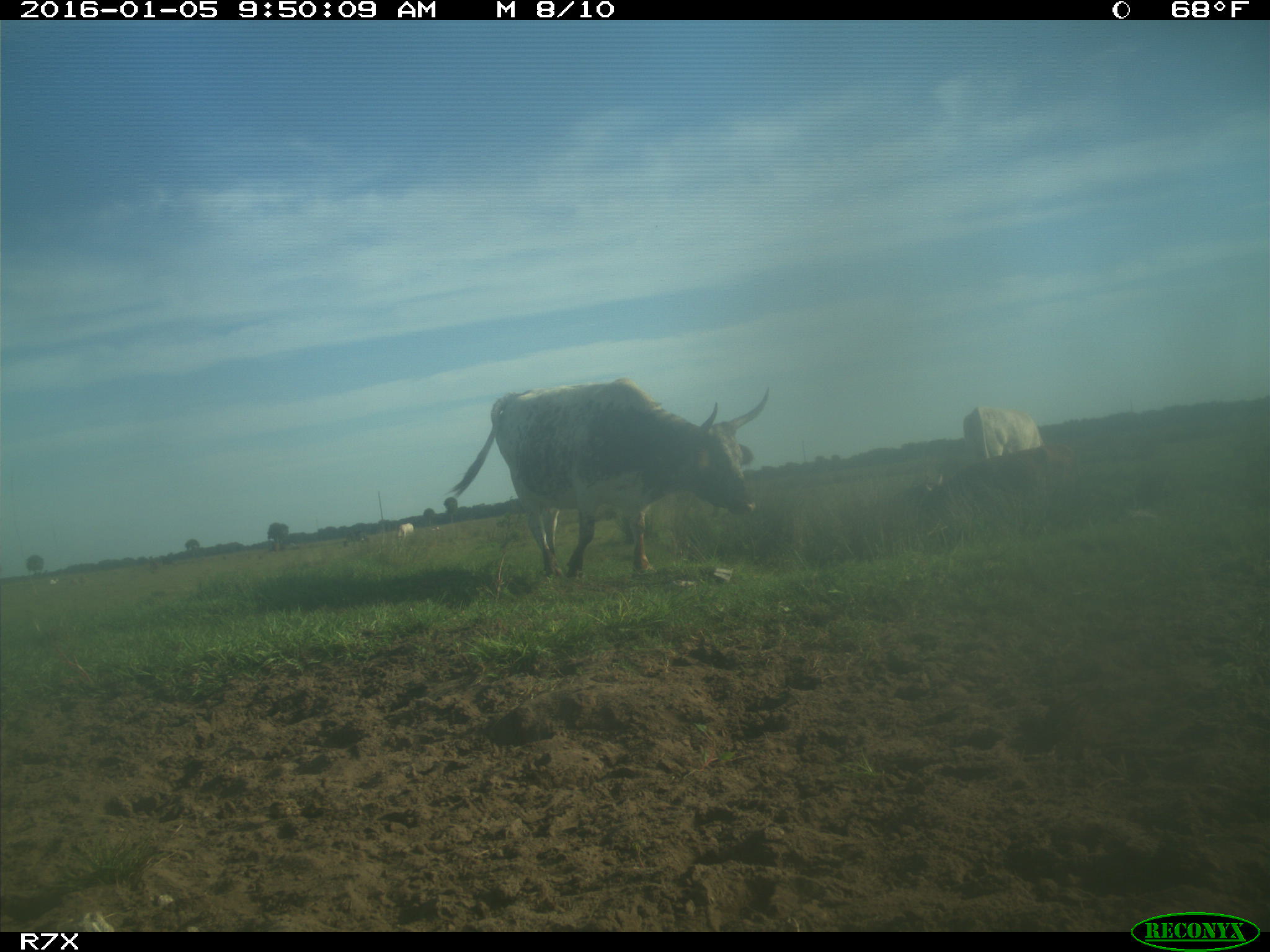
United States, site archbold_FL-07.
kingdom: Animalia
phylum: Chordata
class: Mammalia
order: Artiodactyla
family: Bovidae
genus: Bos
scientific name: Bos taurus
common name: domestic cow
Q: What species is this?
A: Bos taurus (domestic cow).